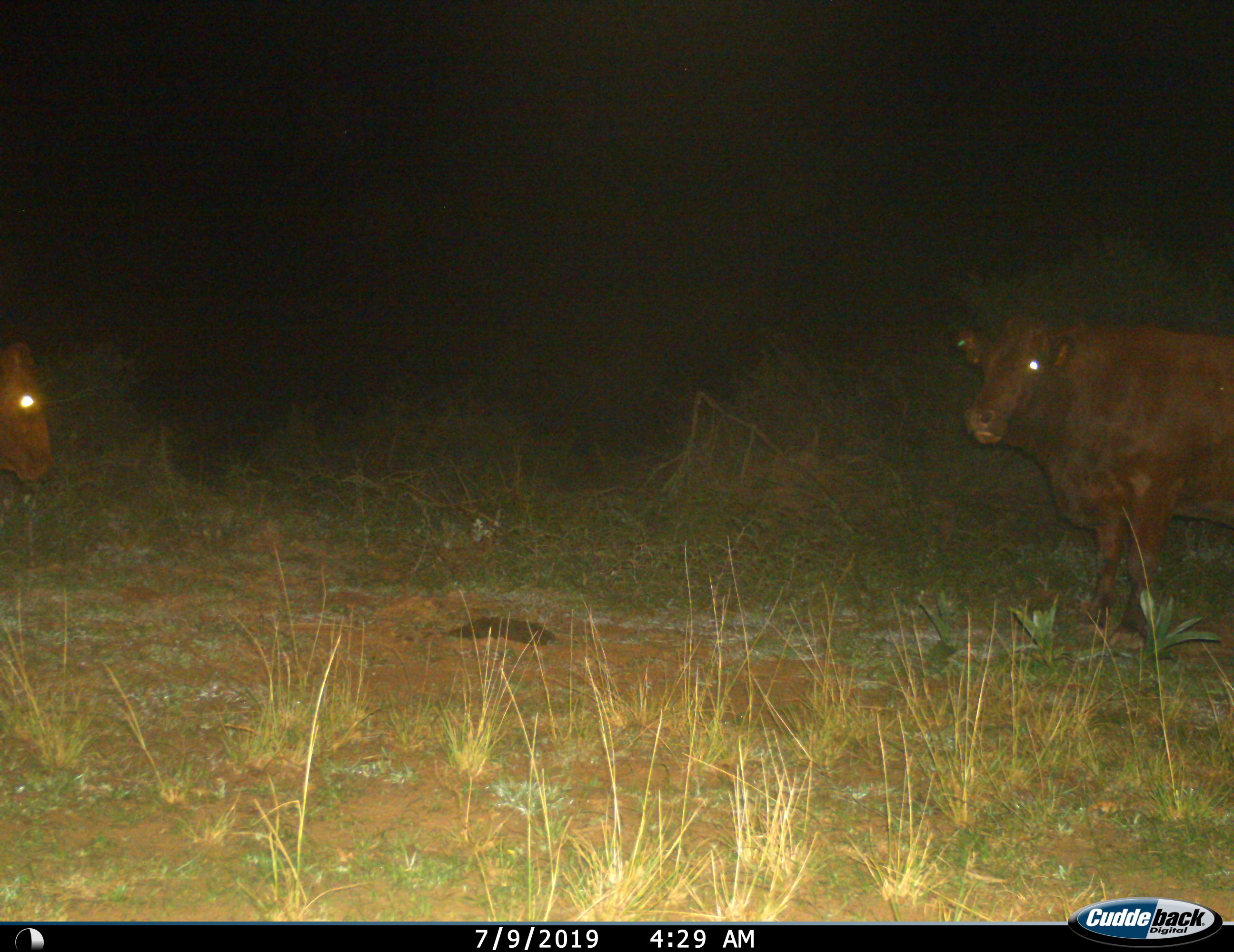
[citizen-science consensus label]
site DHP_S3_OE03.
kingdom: Animalia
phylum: Chordata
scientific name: Vertebrata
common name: domestic animal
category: domesticanimal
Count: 2.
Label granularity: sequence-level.